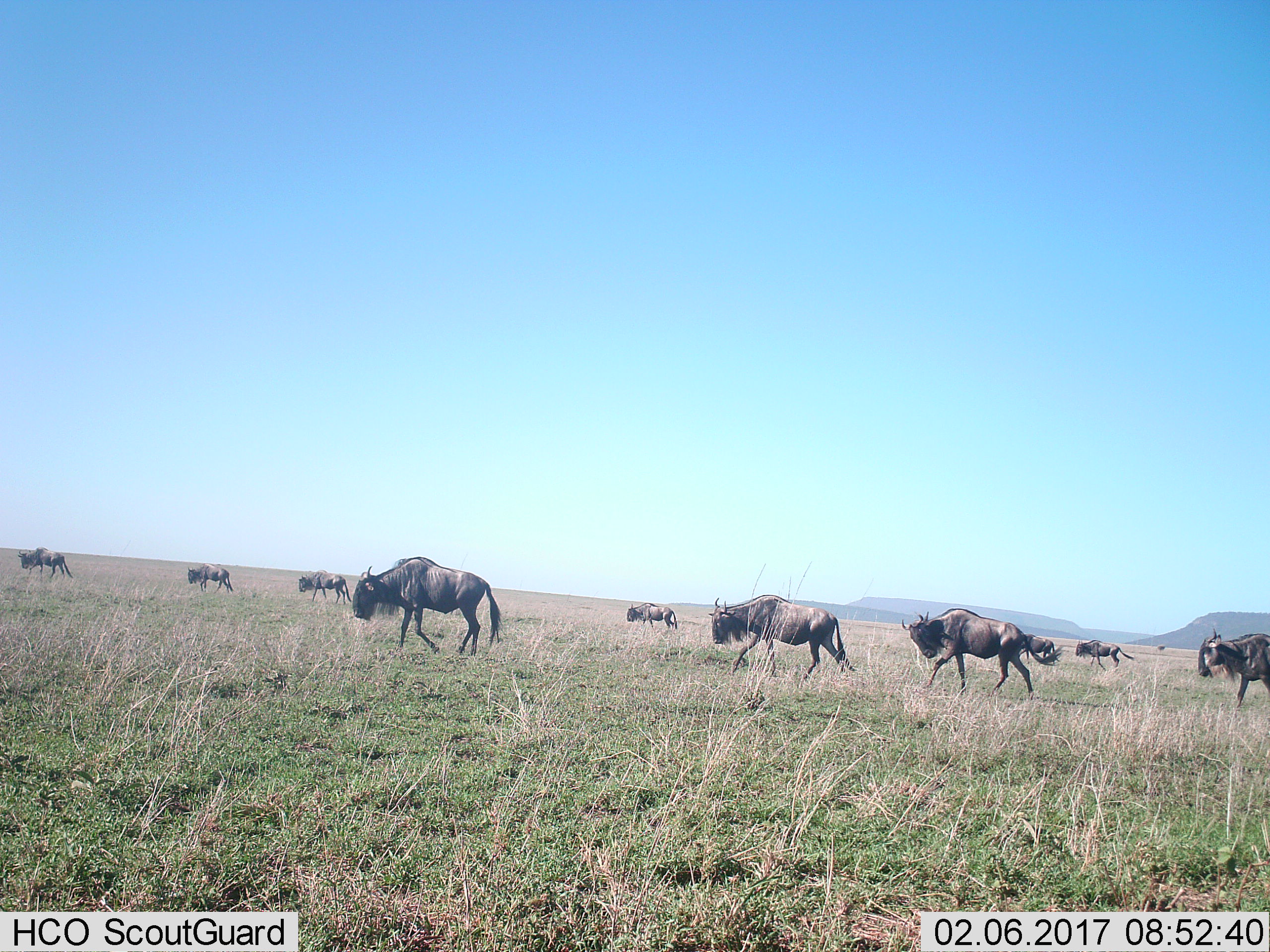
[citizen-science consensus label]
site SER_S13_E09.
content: unidentified animal